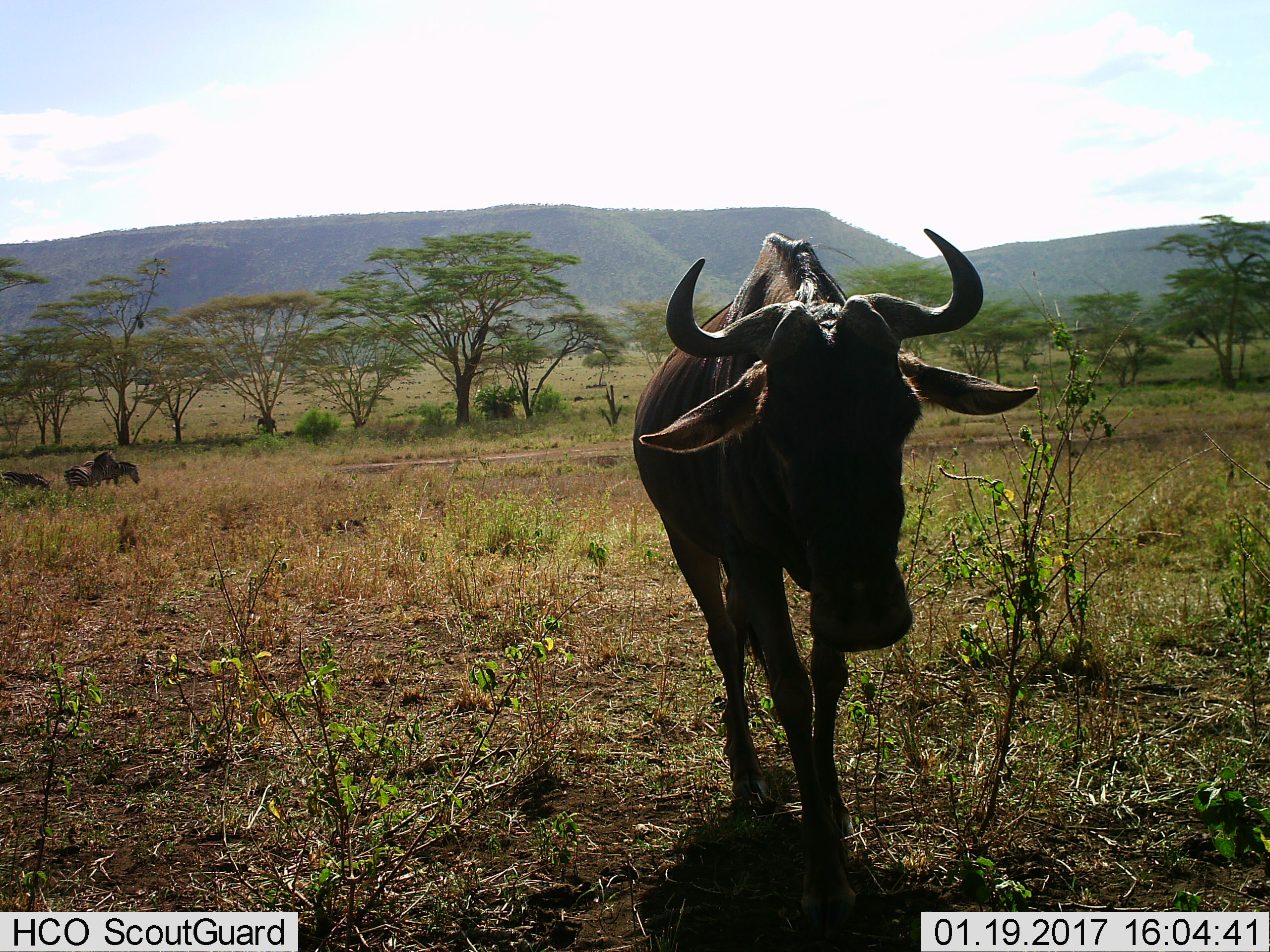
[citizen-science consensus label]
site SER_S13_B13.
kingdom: Animalia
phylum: Chordata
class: Mammalia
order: Artiodactyla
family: Bovidae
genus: Connochaetes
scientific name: Connochaetes taurinus taurinus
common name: blue wildebeest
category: wildebeestblue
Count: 1.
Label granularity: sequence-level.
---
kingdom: Animalia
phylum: Chordata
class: Mammalia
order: Perissodactyla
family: Equidae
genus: Equus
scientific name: Equus quagga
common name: plains zebra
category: zebraplains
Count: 3.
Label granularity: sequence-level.